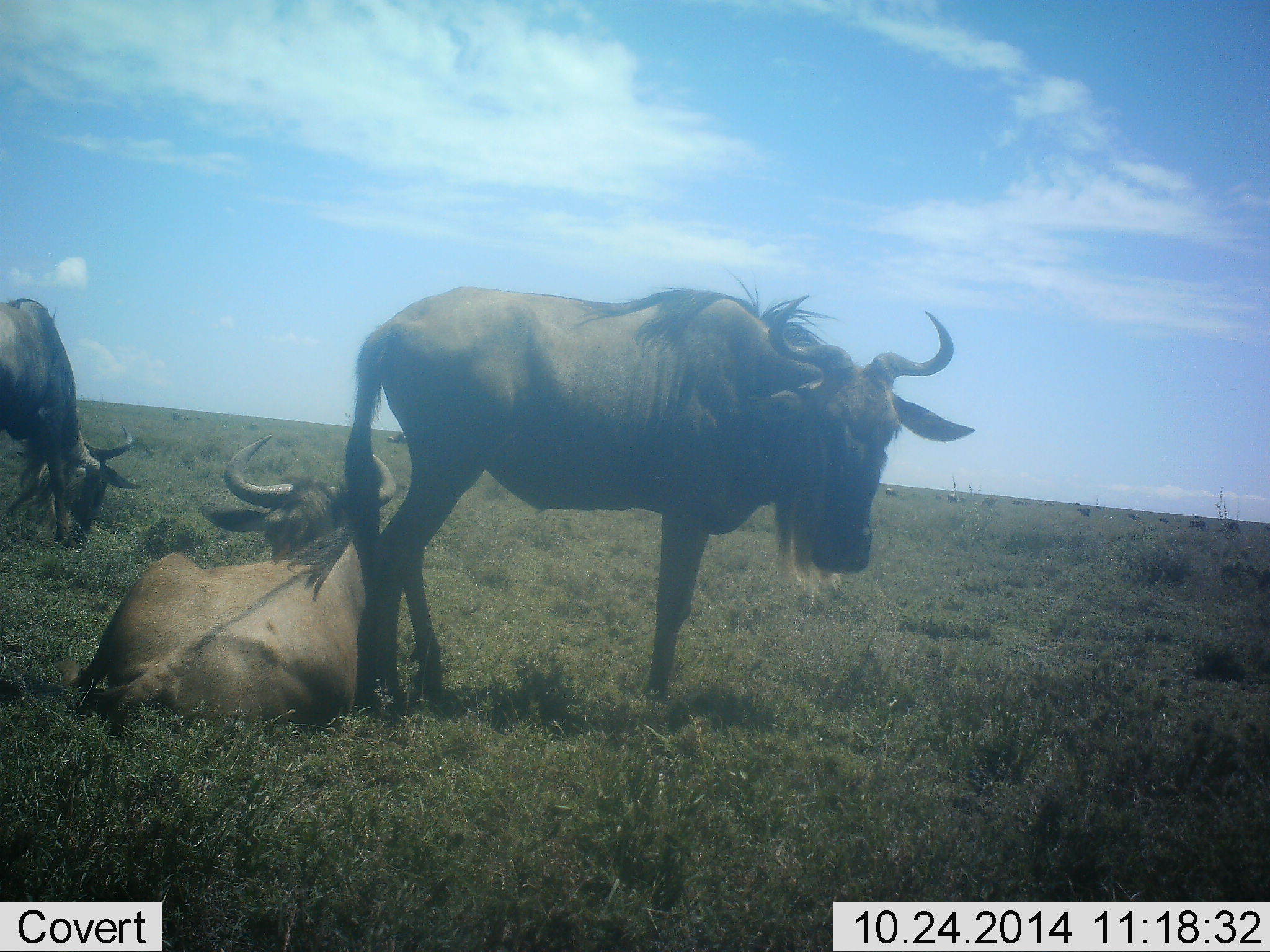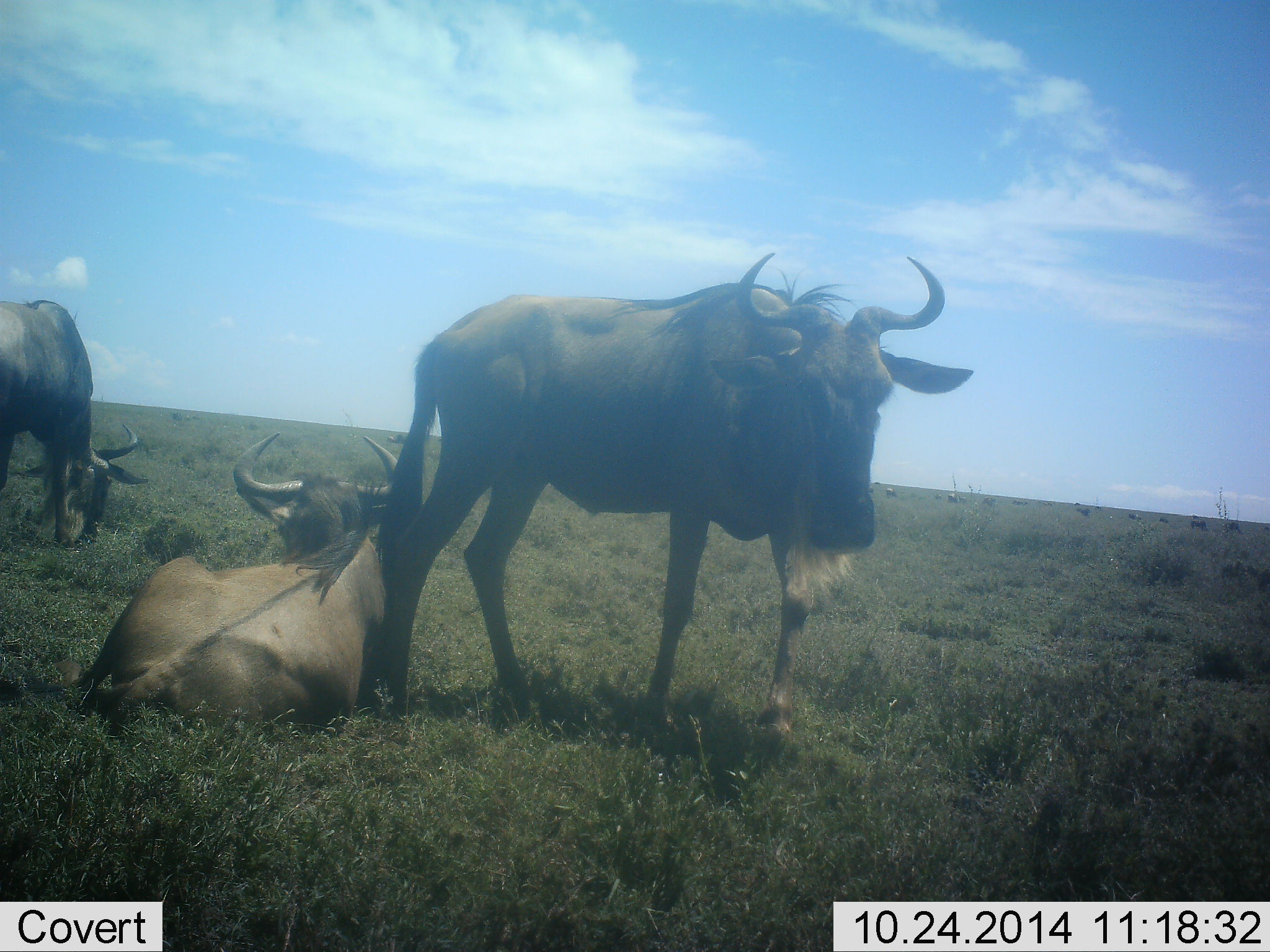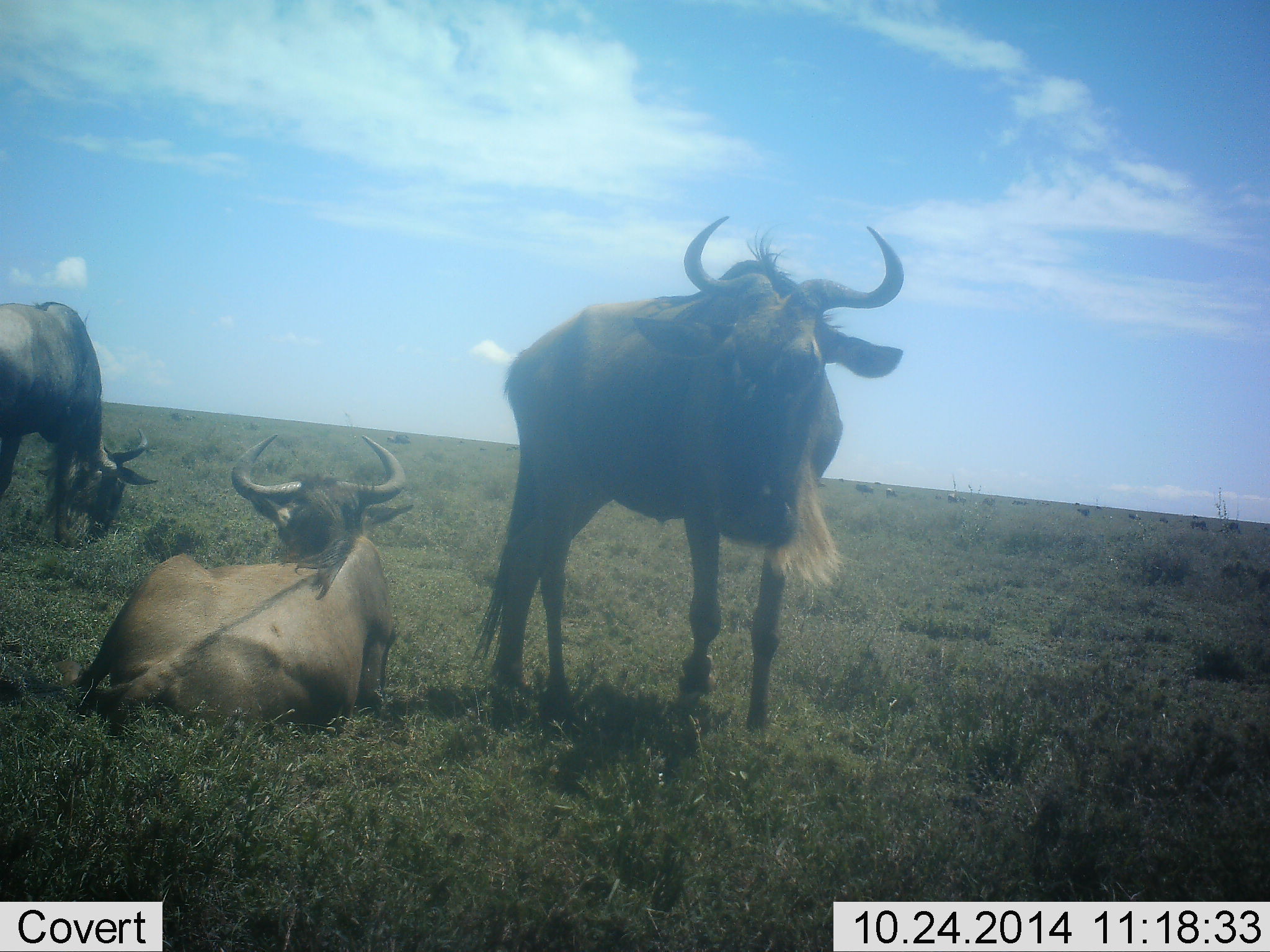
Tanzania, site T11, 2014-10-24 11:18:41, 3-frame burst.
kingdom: Animalia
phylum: Chordata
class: Mammalia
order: Artiodactyla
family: Bovidae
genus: Connochaetes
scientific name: Connochaetes taurinus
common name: blue wildebeest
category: wildebeest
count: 3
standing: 80%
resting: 100%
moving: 40%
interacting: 10%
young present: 0%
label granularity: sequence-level